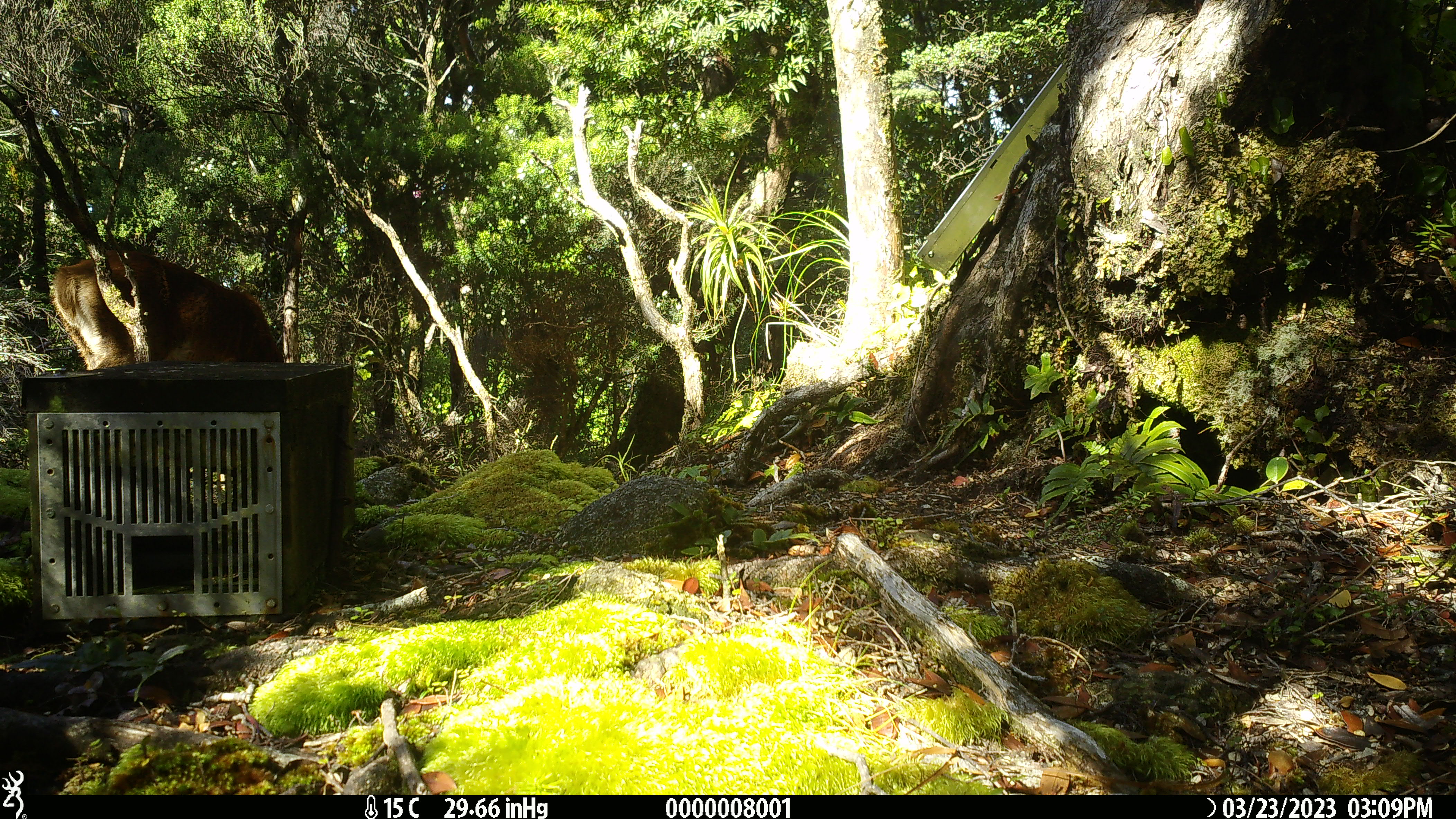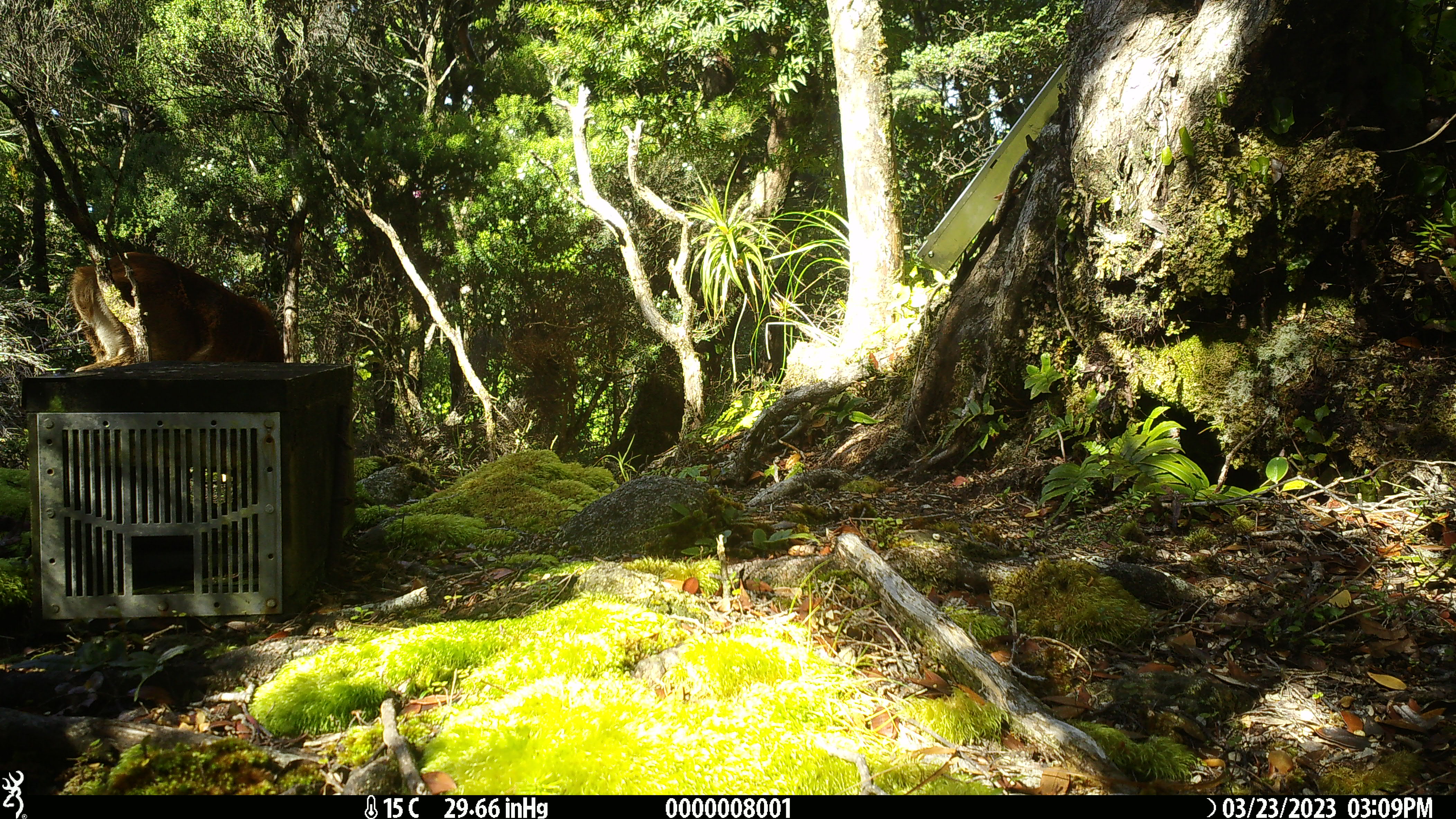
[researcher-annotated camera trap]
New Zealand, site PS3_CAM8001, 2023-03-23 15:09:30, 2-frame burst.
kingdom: Animalia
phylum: Chordata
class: Mammalia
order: Artiodactyla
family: Cervidae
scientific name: Cervidae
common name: deer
Deer (Cervidae).